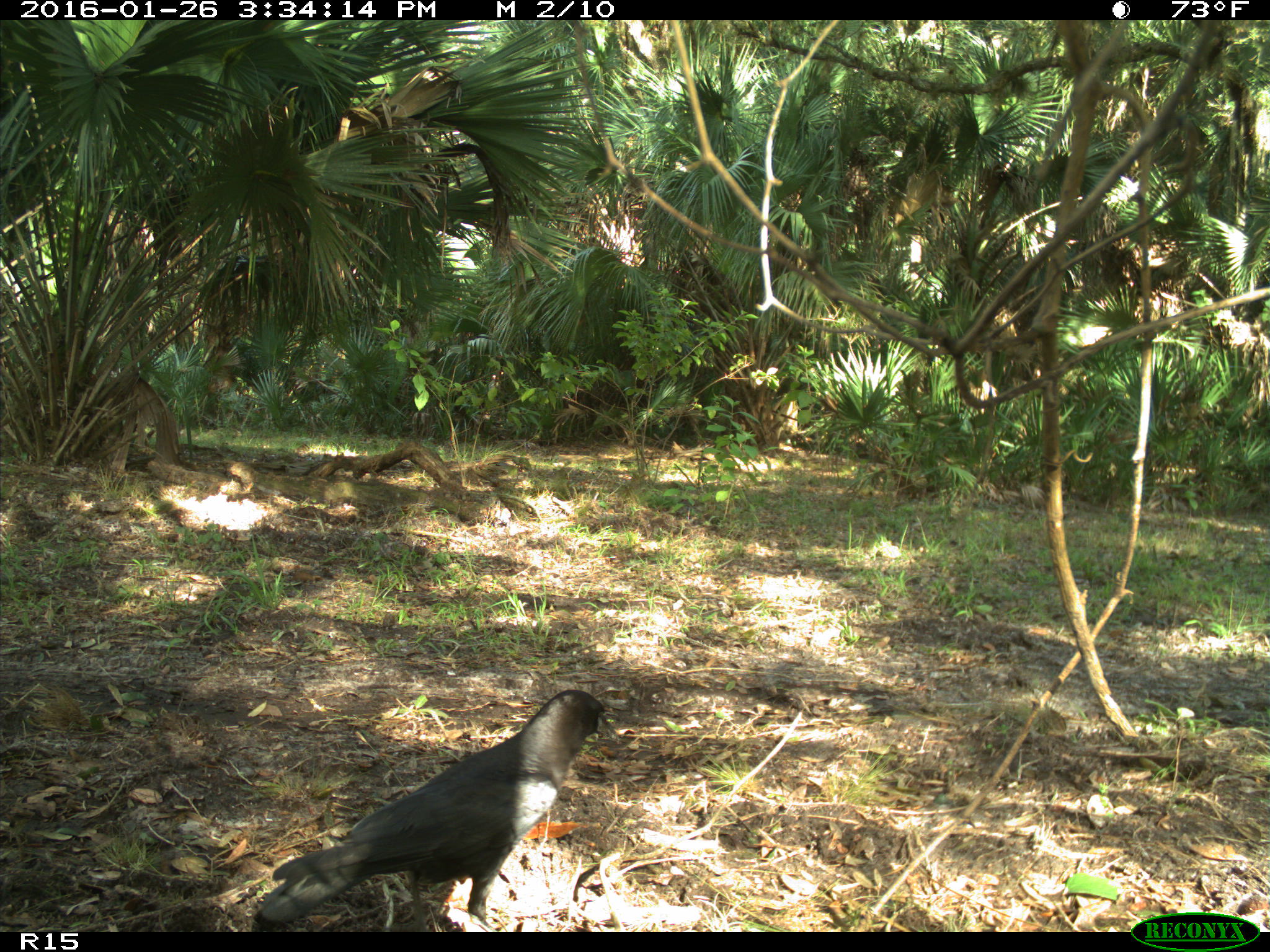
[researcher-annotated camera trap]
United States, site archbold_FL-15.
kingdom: Animalia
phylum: Chordata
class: Aves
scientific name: Aves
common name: birds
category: unidentified bird